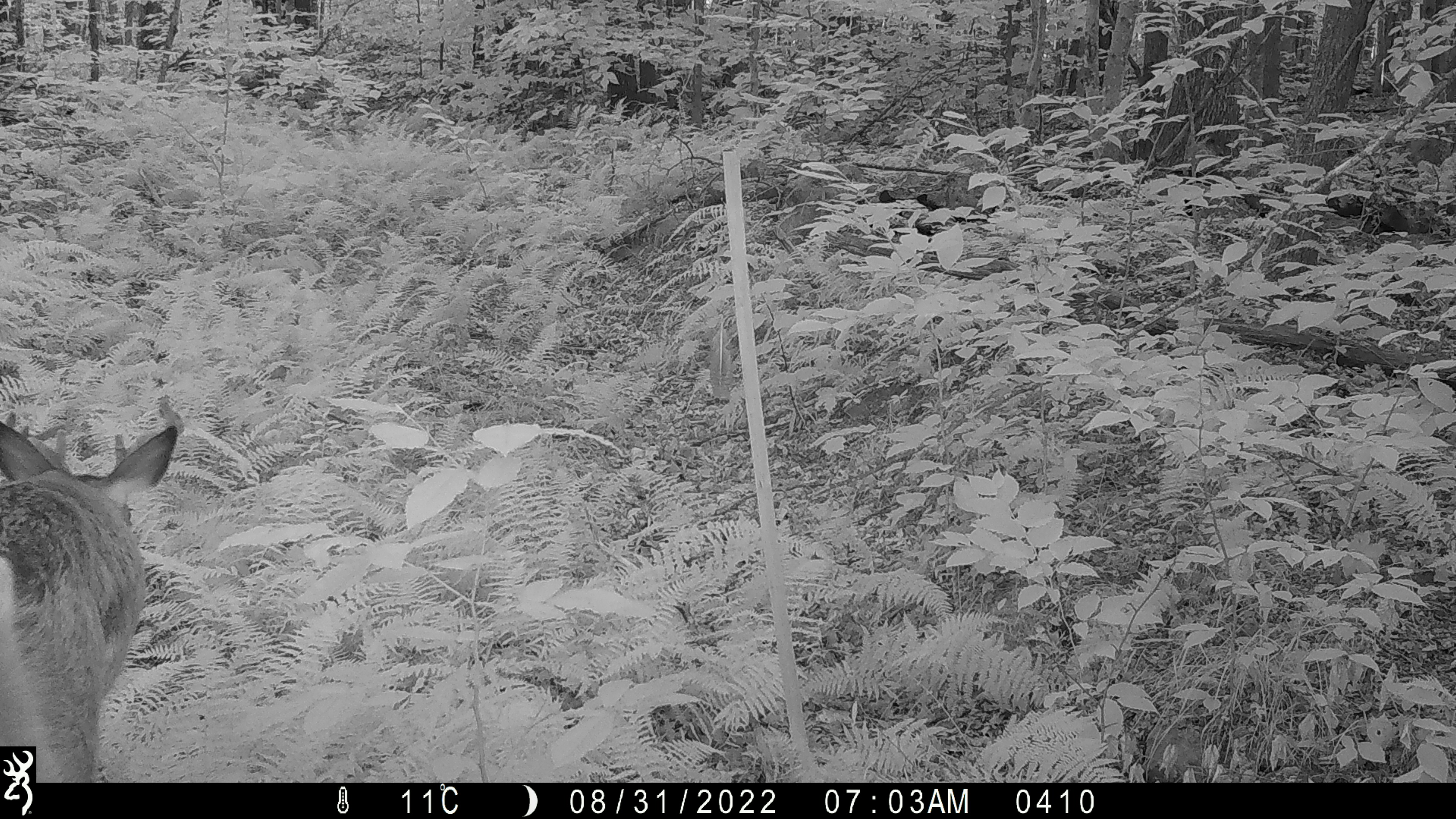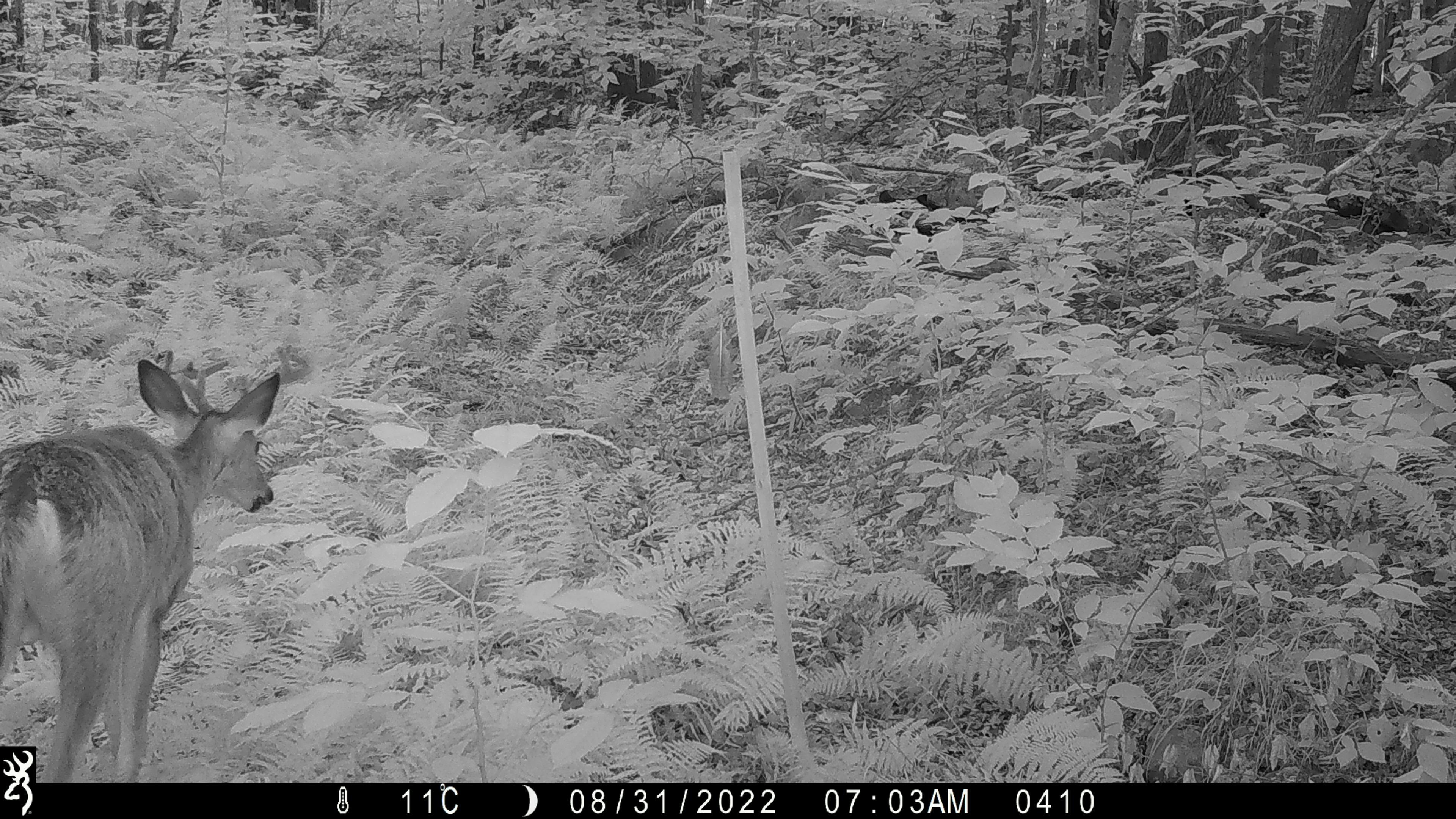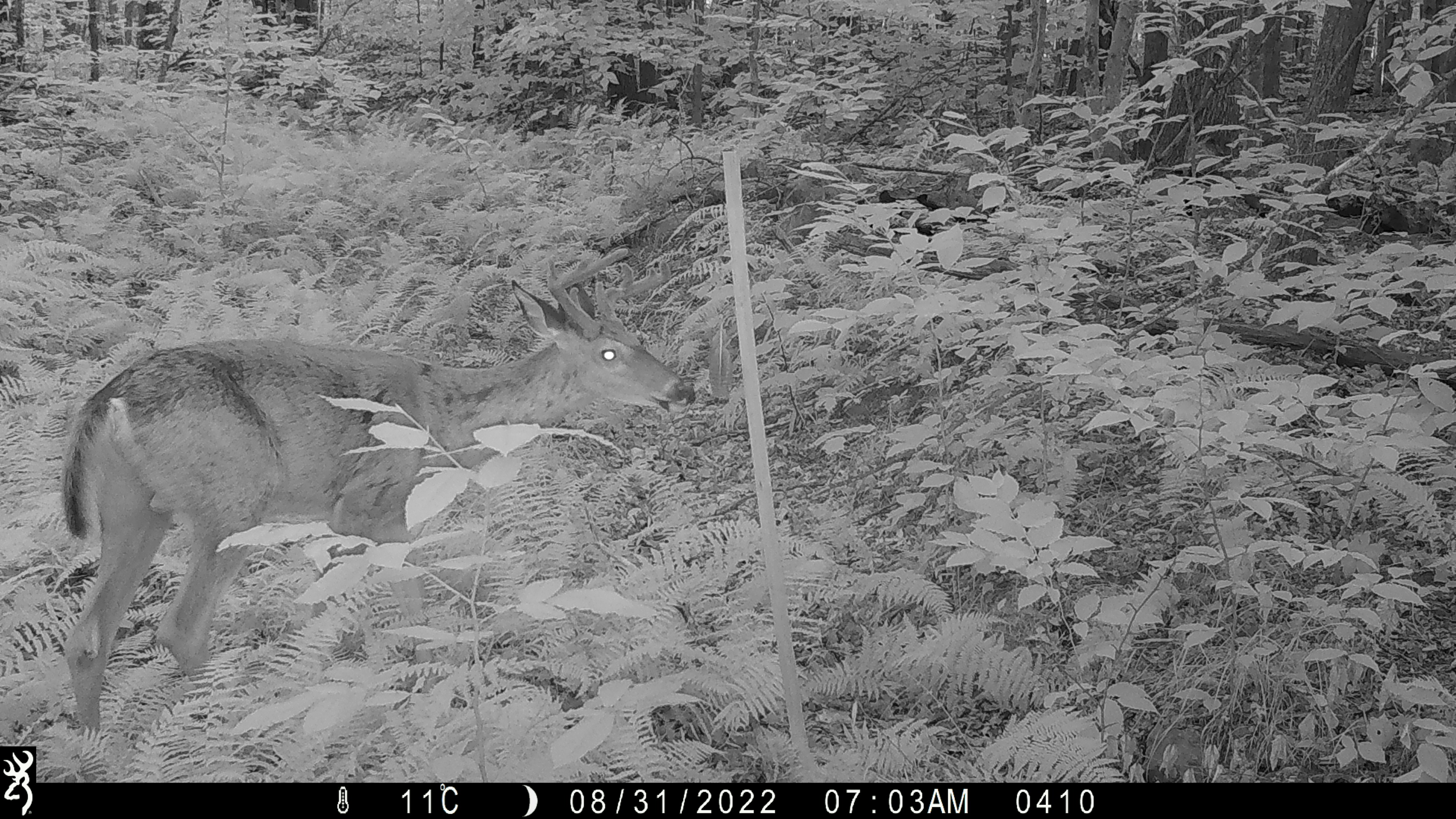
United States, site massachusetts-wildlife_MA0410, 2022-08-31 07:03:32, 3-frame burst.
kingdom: Animalia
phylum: Chordata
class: Mammalia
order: Artiodactyla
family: Cervidae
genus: Odocoileus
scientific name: Odocoileus virginianus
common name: white-tailed deer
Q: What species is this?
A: White-tailed deer (Odocoileus virginianus).